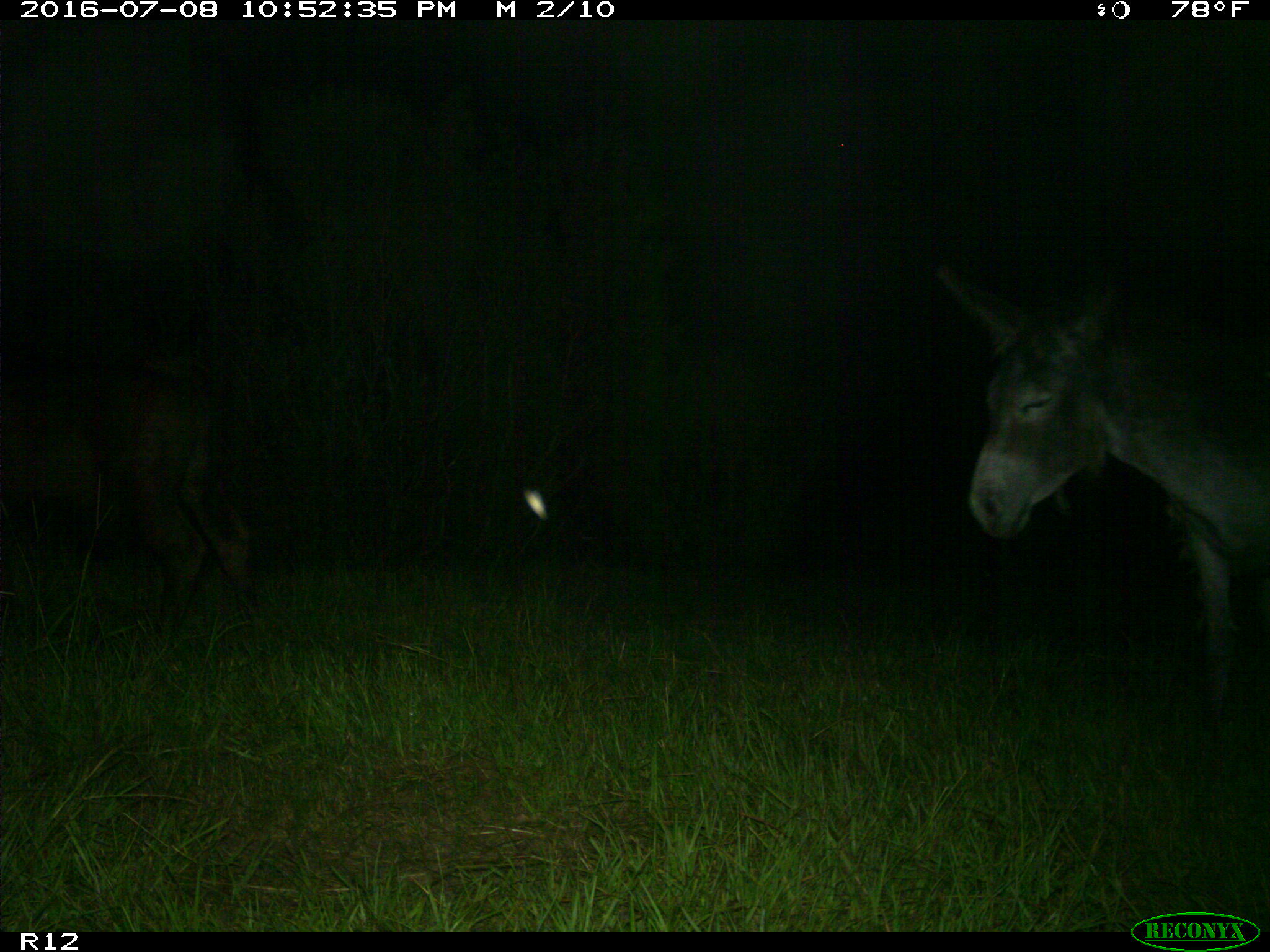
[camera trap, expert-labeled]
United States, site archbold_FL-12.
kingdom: Animalia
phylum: Chordata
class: Mammalia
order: Artiodactyla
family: Bovidae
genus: Bos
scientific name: Bos taurus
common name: domestic cow